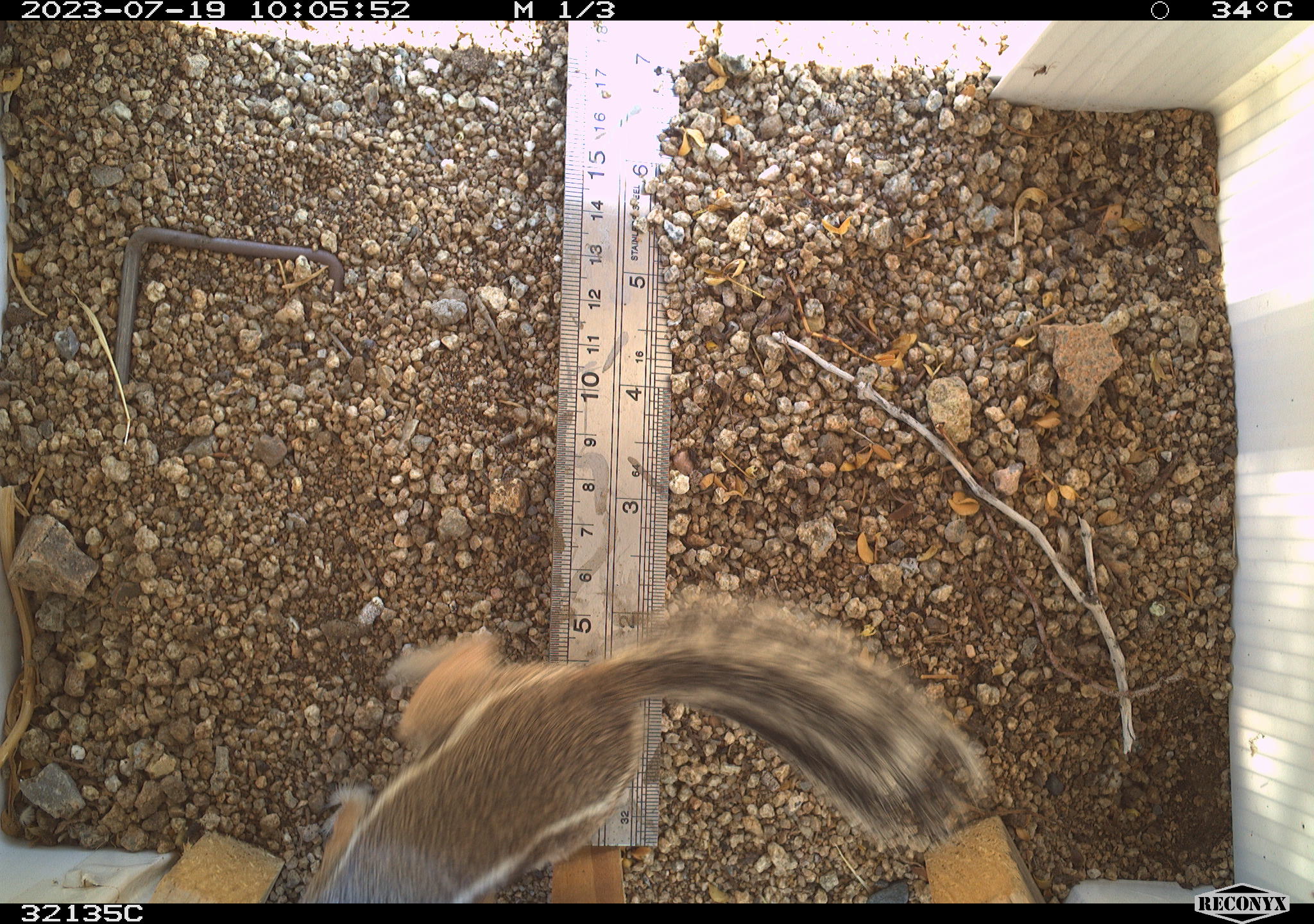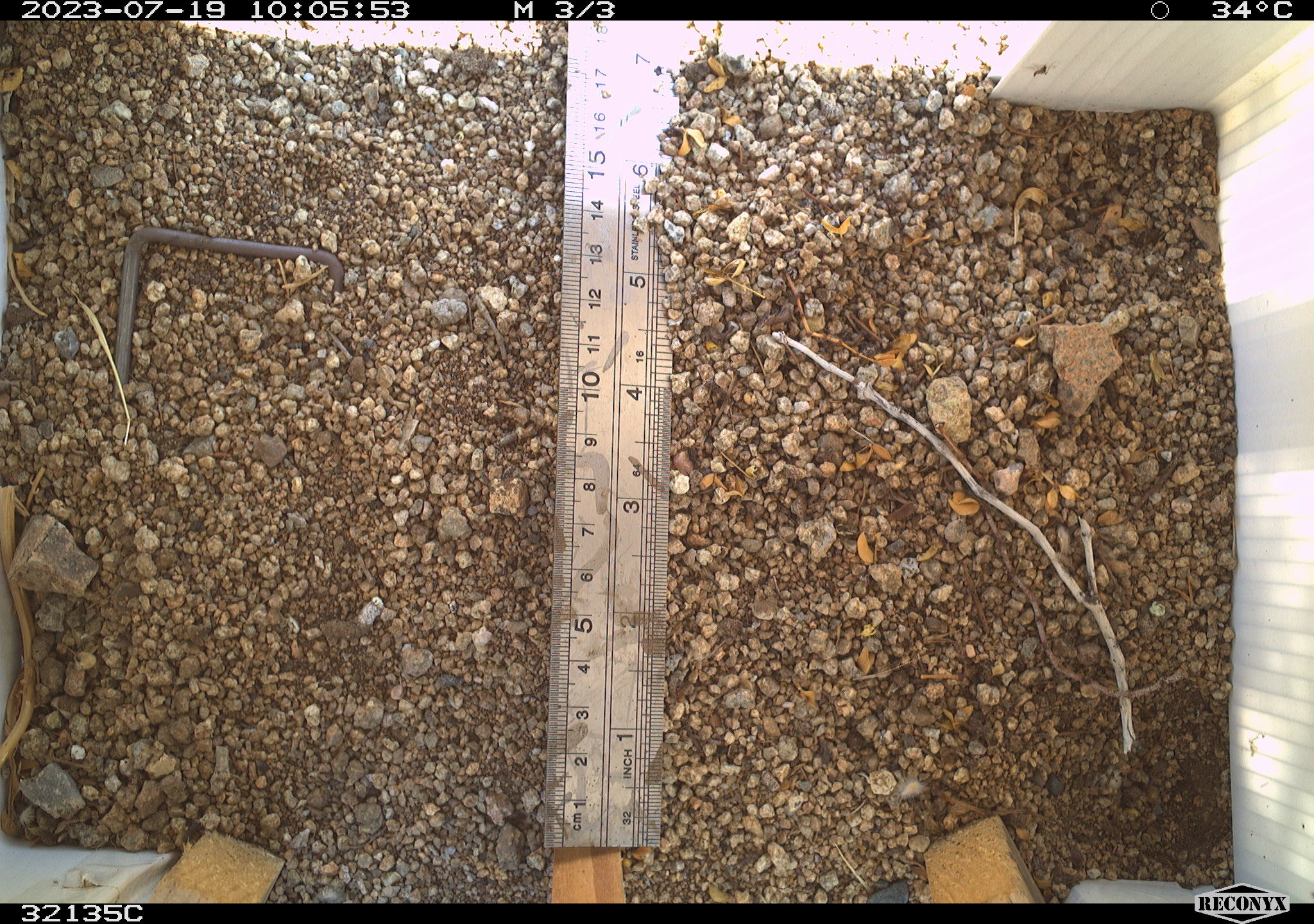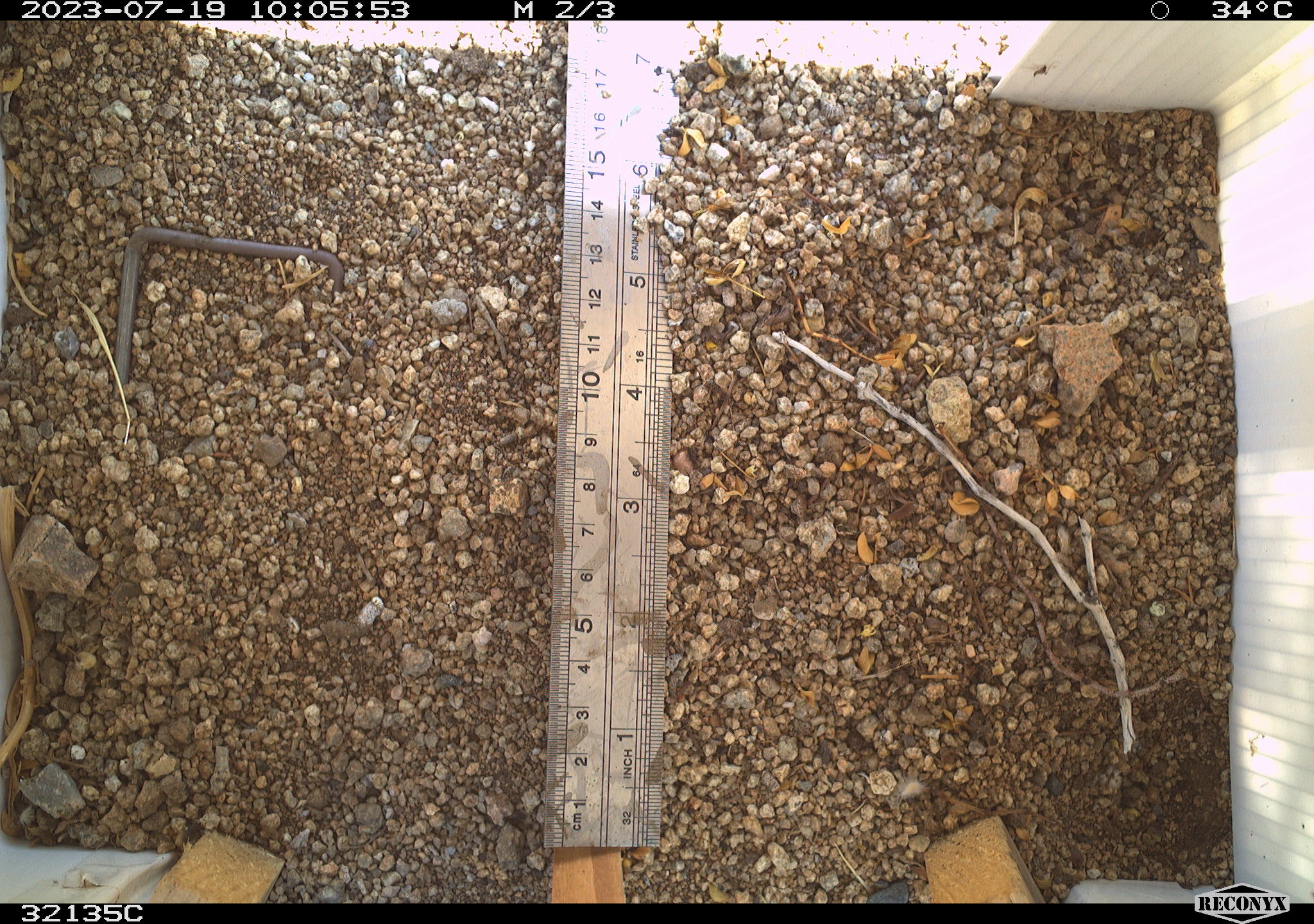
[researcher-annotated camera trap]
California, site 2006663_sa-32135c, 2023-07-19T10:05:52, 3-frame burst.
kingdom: Animalia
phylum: Chordata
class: Mammalia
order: Rodentia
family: Sciuridae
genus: Ammospermophilus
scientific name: Ammospermophilus leucurus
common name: white-tailed antelope squirrel